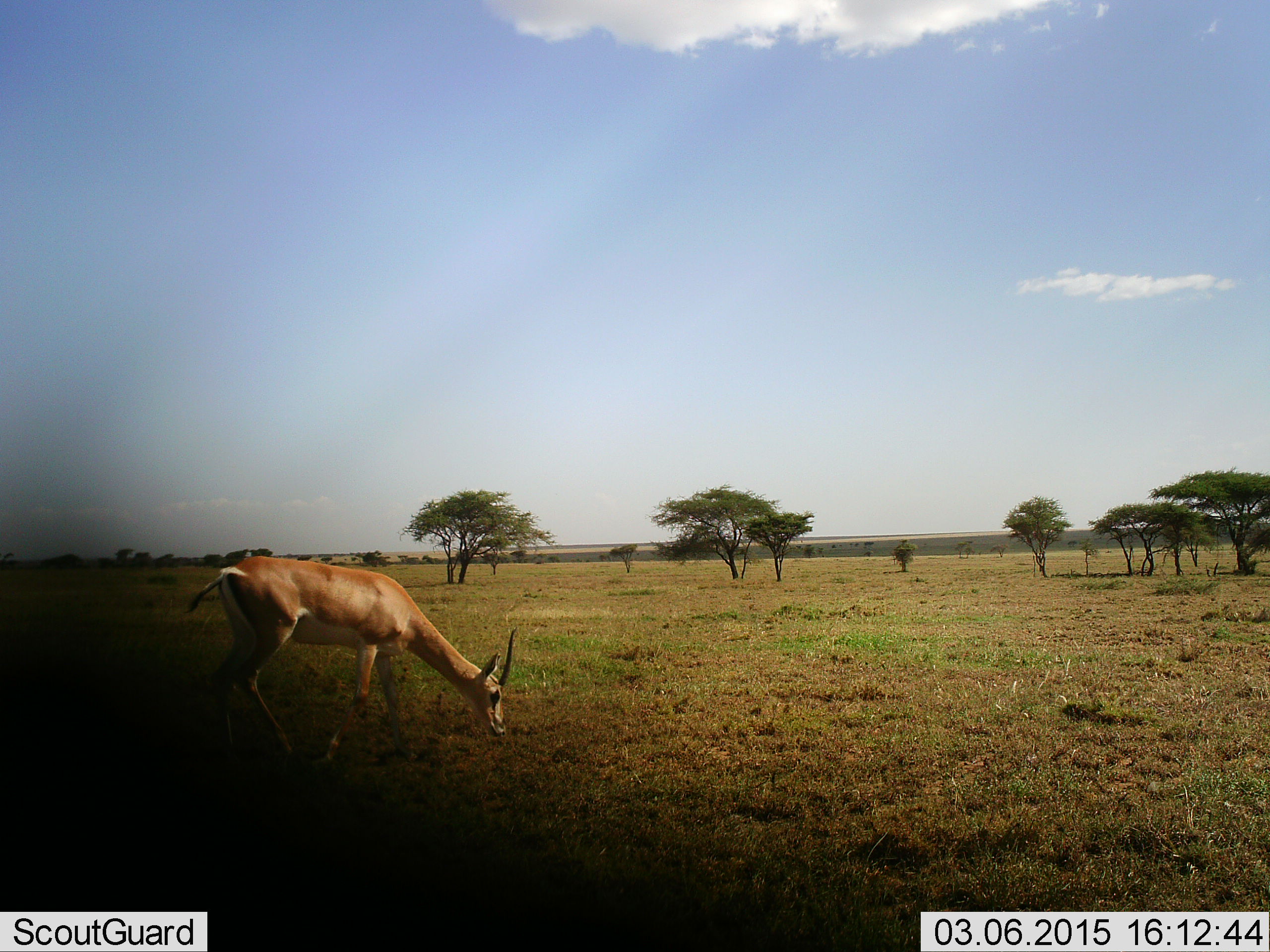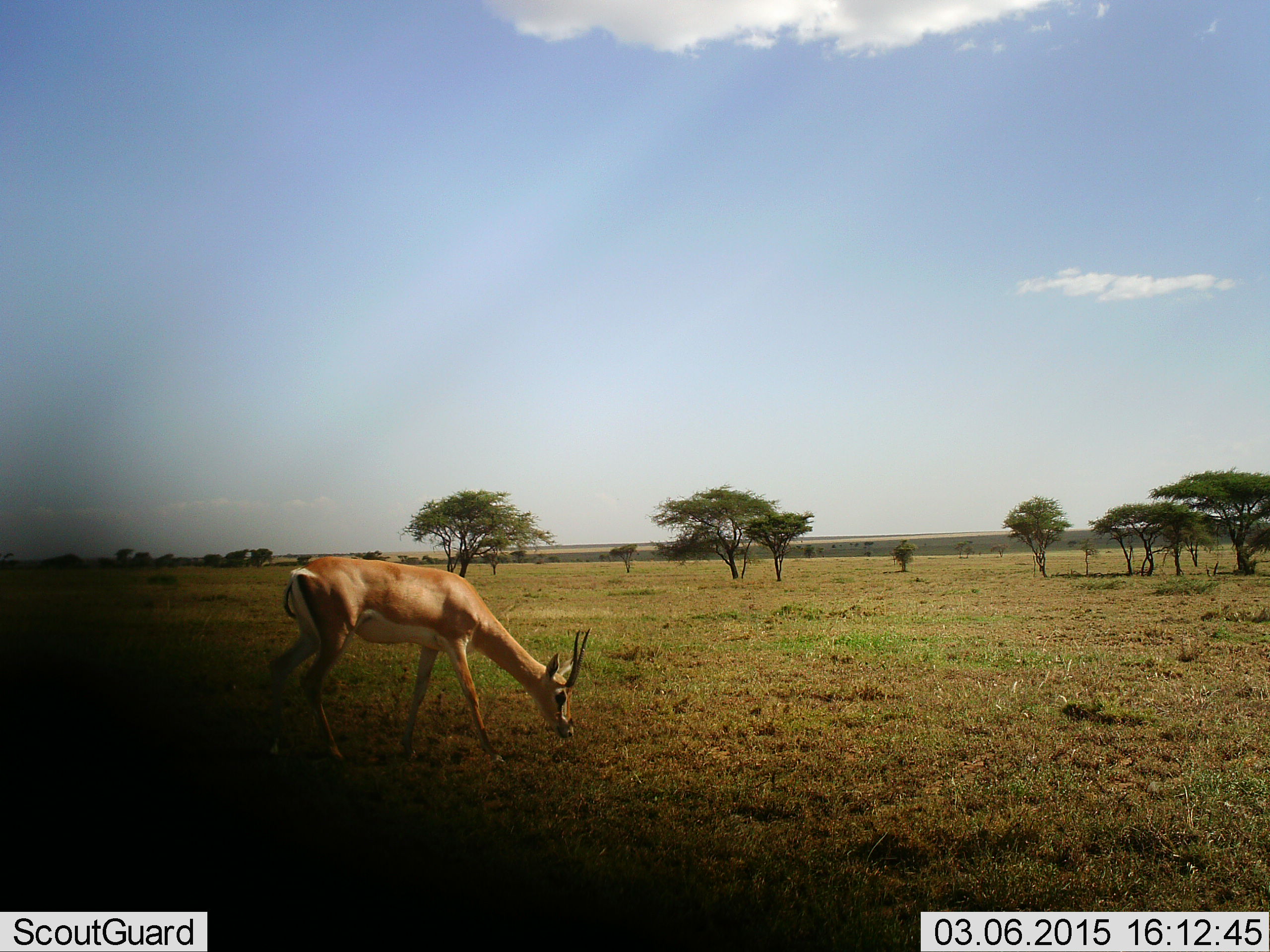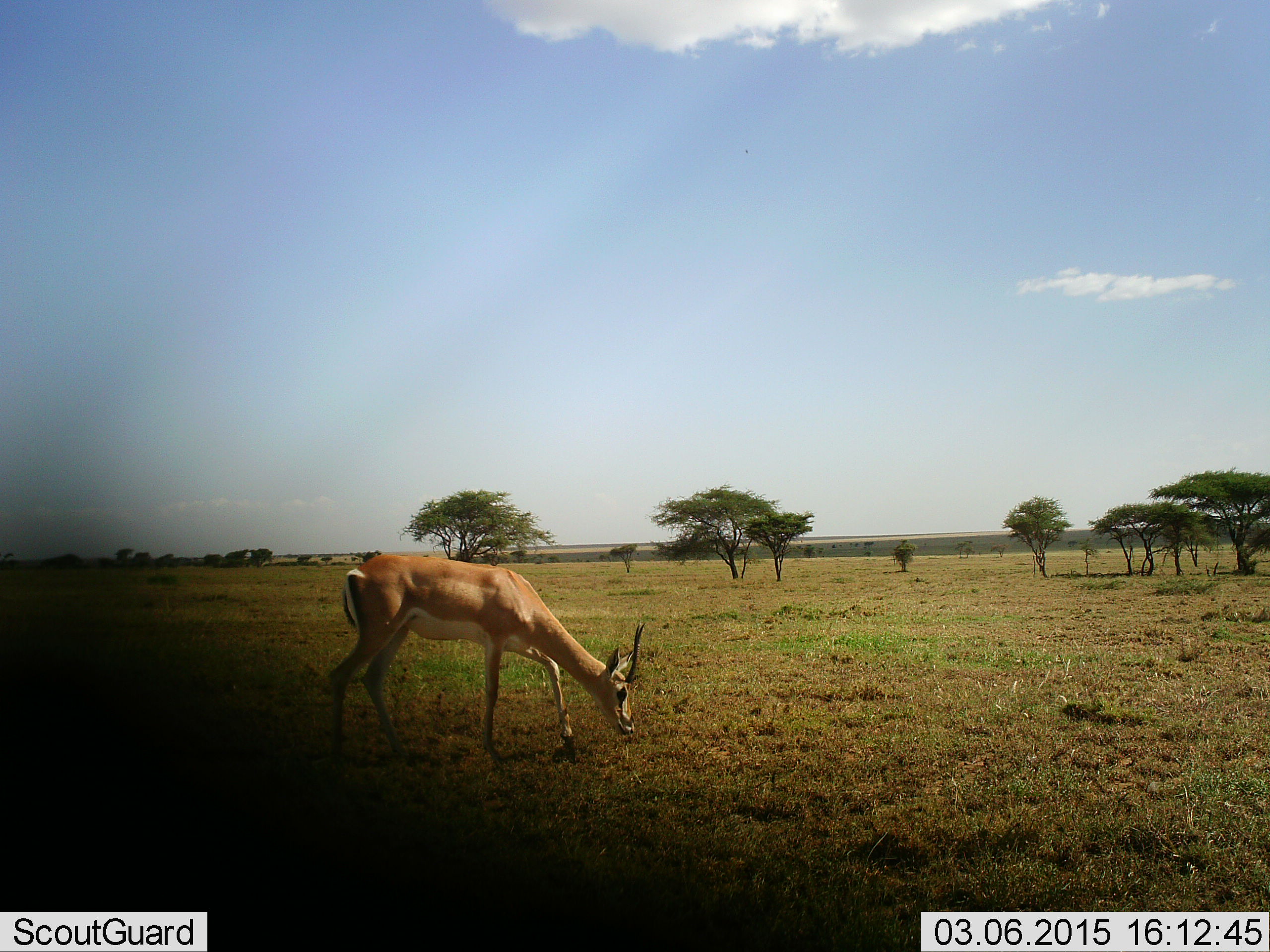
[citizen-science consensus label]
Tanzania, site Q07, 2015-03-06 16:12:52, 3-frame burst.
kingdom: Animalia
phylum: Chordata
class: Mammalia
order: Artiodactyla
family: Bovidae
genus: Nanger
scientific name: Nanger granti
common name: grant's gazelle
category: gazellegrants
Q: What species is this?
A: Gazellegrants (grant's gazelle) (Nanger granti).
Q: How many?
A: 1.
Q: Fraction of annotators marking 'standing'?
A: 10%.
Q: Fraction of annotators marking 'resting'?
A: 0%.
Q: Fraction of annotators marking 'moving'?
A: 40%.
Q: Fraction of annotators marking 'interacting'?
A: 0%.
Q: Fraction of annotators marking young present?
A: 0%.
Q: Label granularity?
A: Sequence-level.